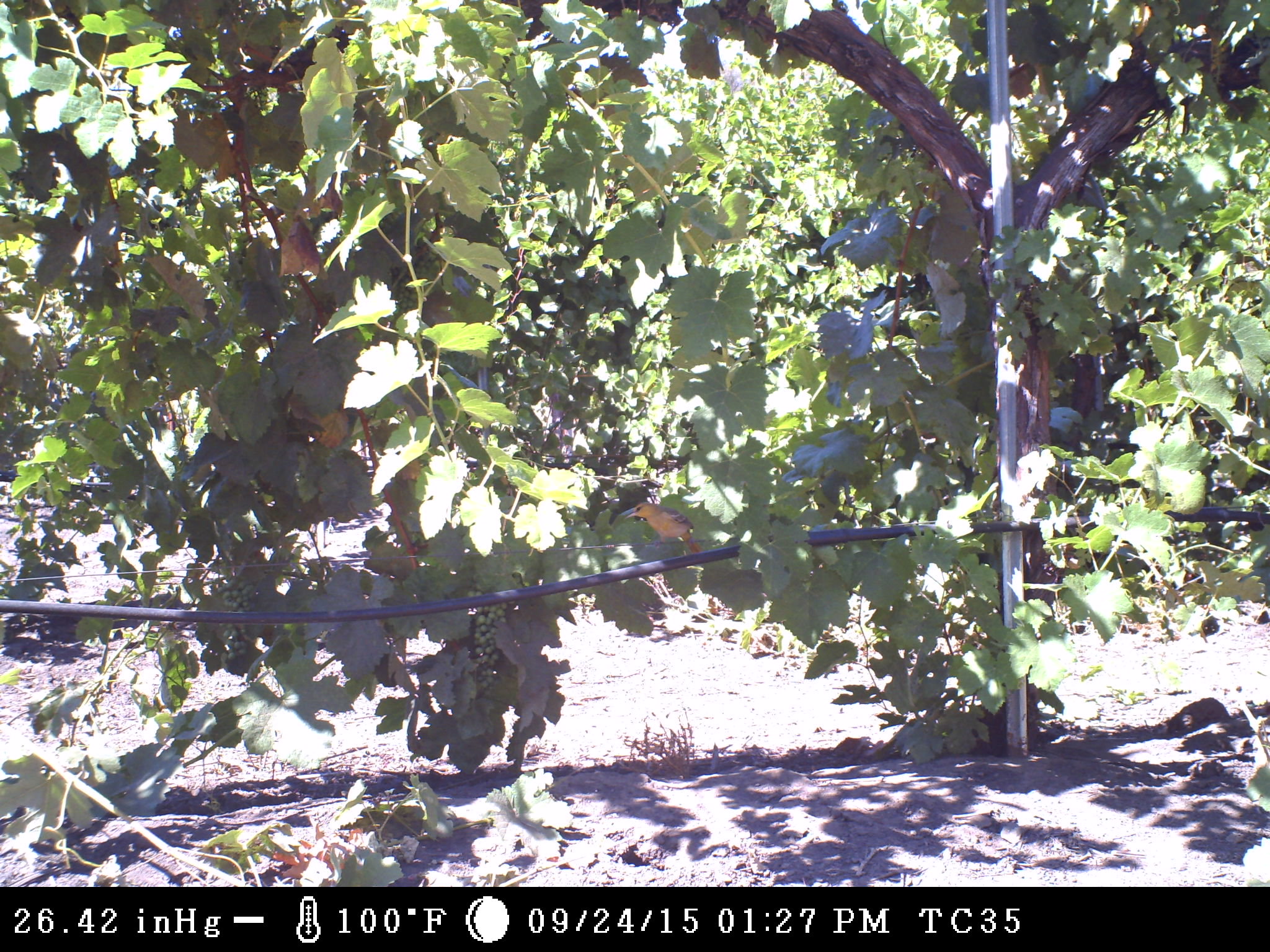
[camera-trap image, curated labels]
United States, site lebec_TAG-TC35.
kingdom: Animalia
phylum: Chordata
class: Aves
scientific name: Aves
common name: birds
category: unidentified bird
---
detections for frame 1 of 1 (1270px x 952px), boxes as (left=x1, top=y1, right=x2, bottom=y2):
animal: (left=625, top=502, right=703, bottom=553)